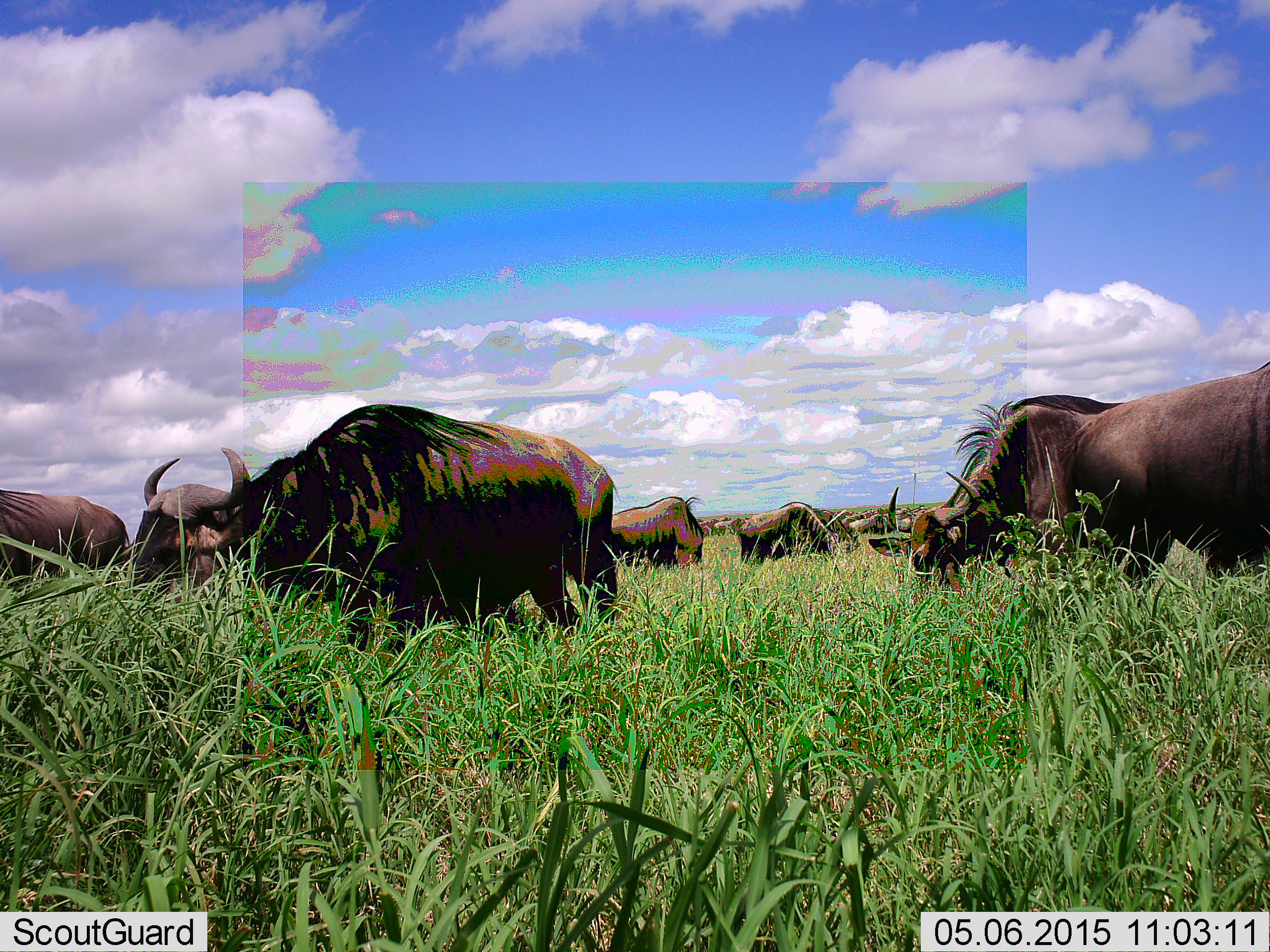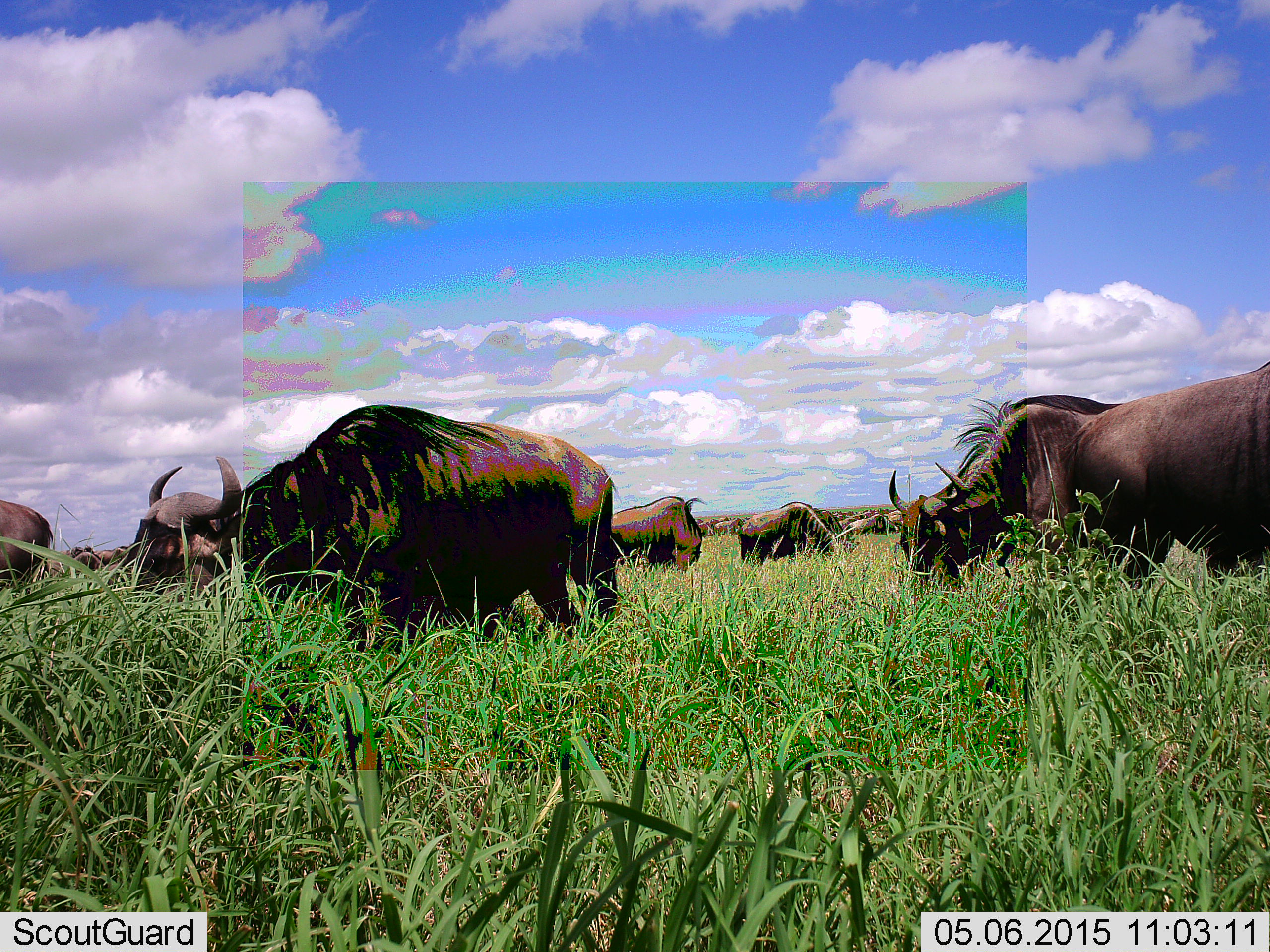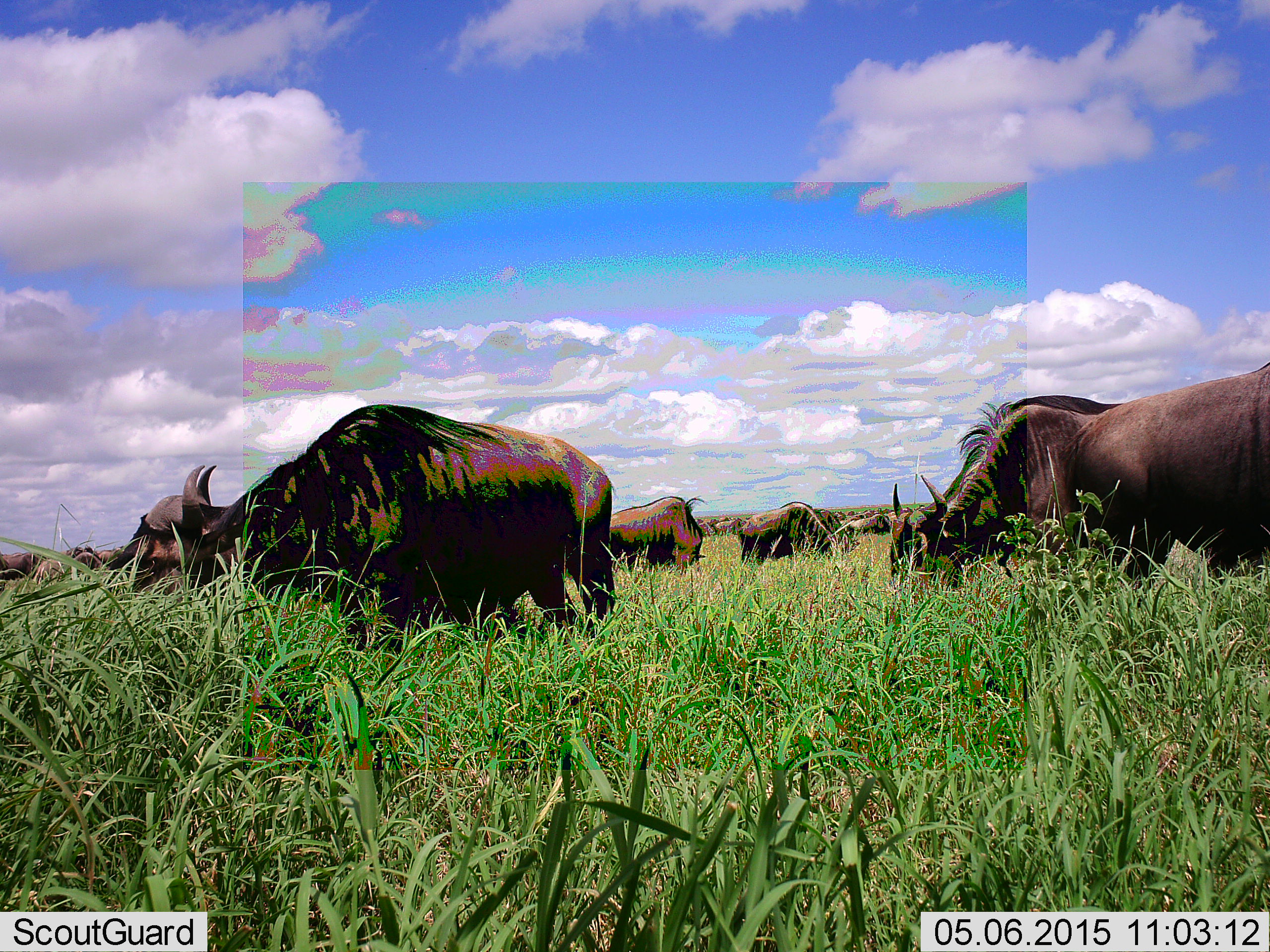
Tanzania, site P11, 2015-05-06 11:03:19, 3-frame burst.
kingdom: Animalia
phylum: Chordata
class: Mammalia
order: Artiodactyla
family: Bovidae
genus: Connochaetes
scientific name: Connochaetes taurinus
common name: blue wildebeest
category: wildebeest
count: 11-50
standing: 42%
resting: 0%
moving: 17%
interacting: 0%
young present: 0%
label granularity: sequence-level